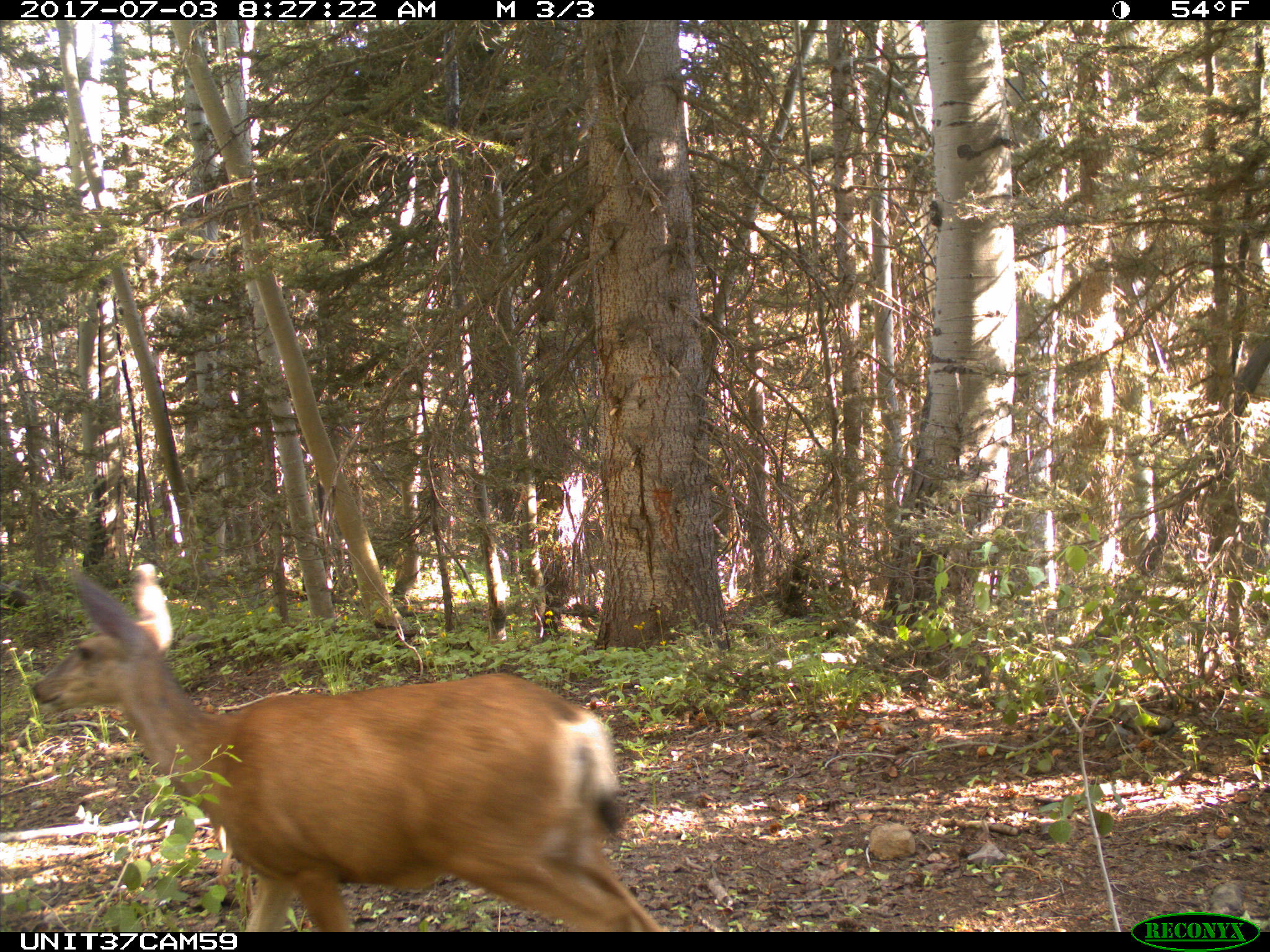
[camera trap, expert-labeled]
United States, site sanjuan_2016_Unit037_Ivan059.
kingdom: Animalia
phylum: Chordata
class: Mammalia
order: Artiodactyla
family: Cervidae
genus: Odocoileus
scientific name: Odocoileus hemionus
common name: mule deer